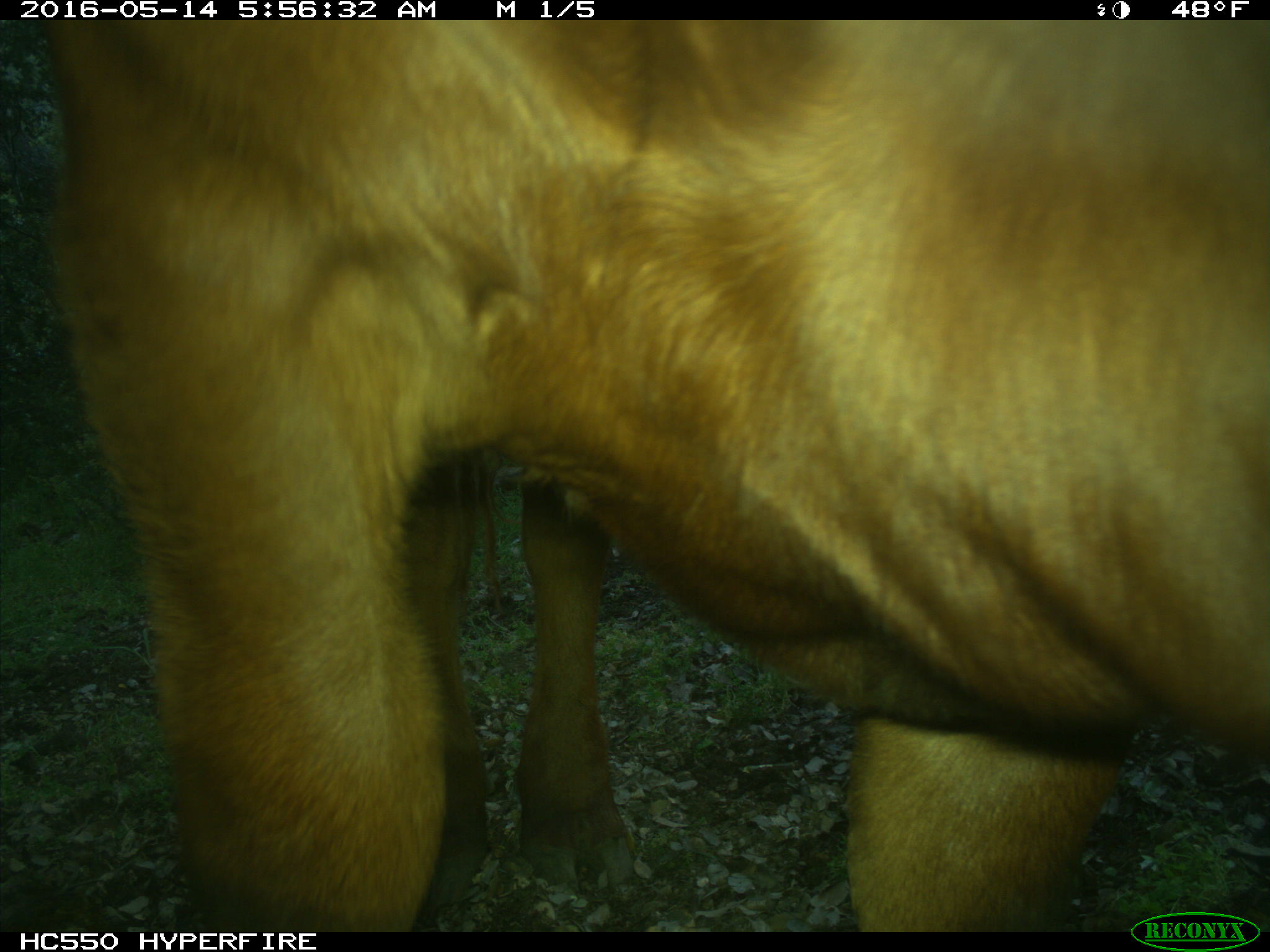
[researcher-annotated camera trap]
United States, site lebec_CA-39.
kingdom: Animalia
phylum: Chordata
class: Mammalia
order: Artiodactyla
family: Bovidae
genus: Bos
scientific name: Bos taurus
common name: domestic cow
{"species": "Bos taurus (domestic cow)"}